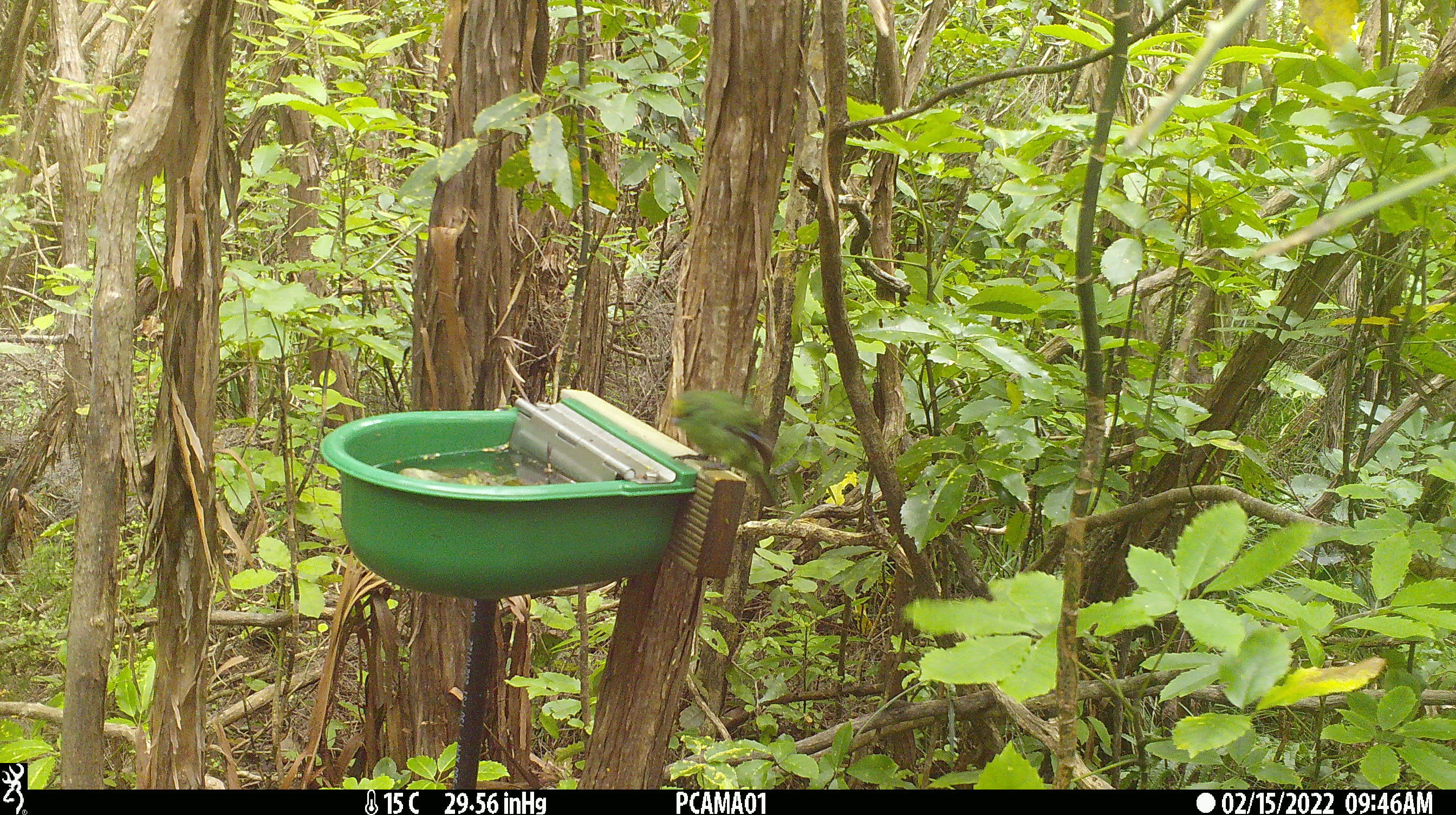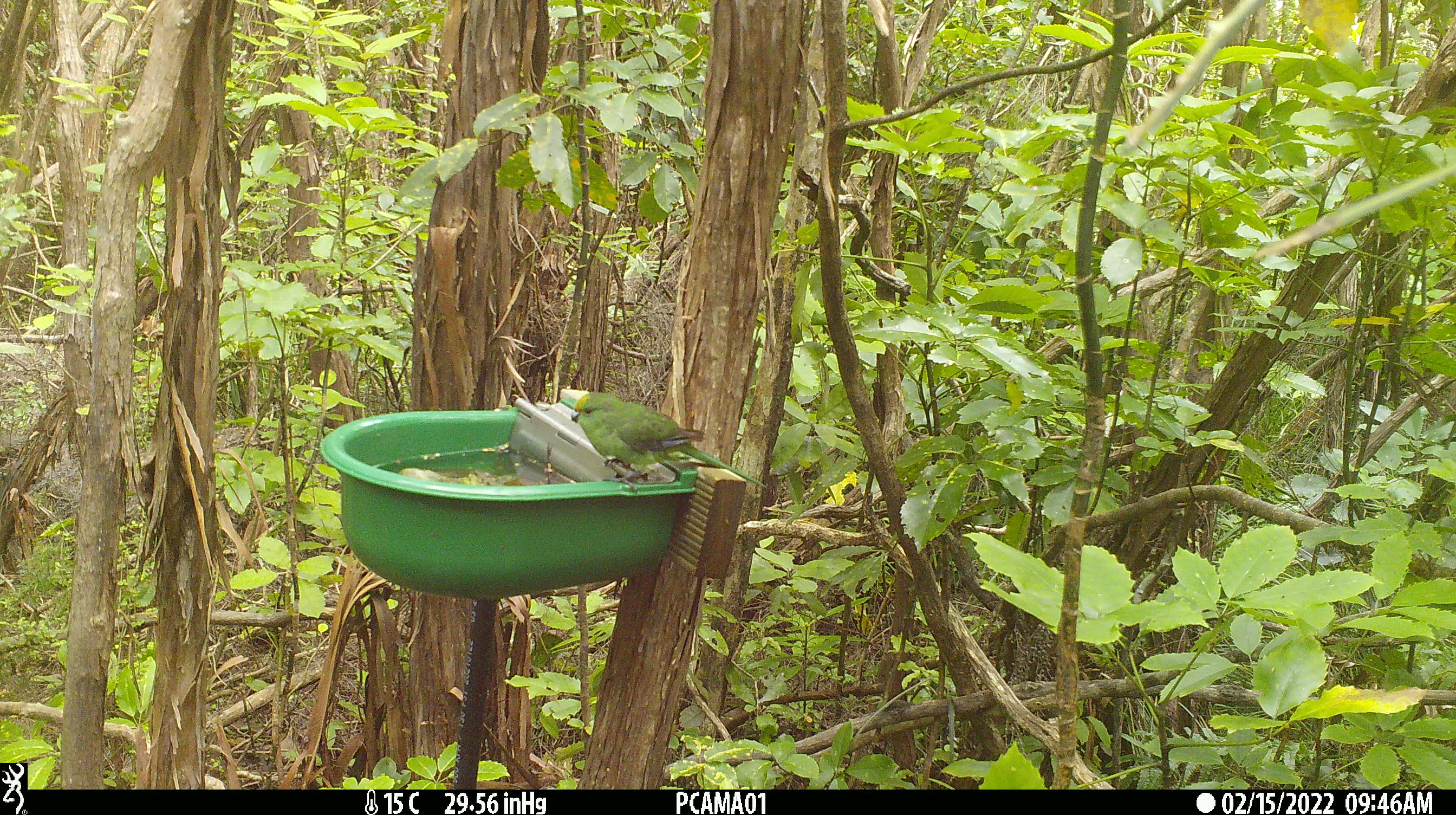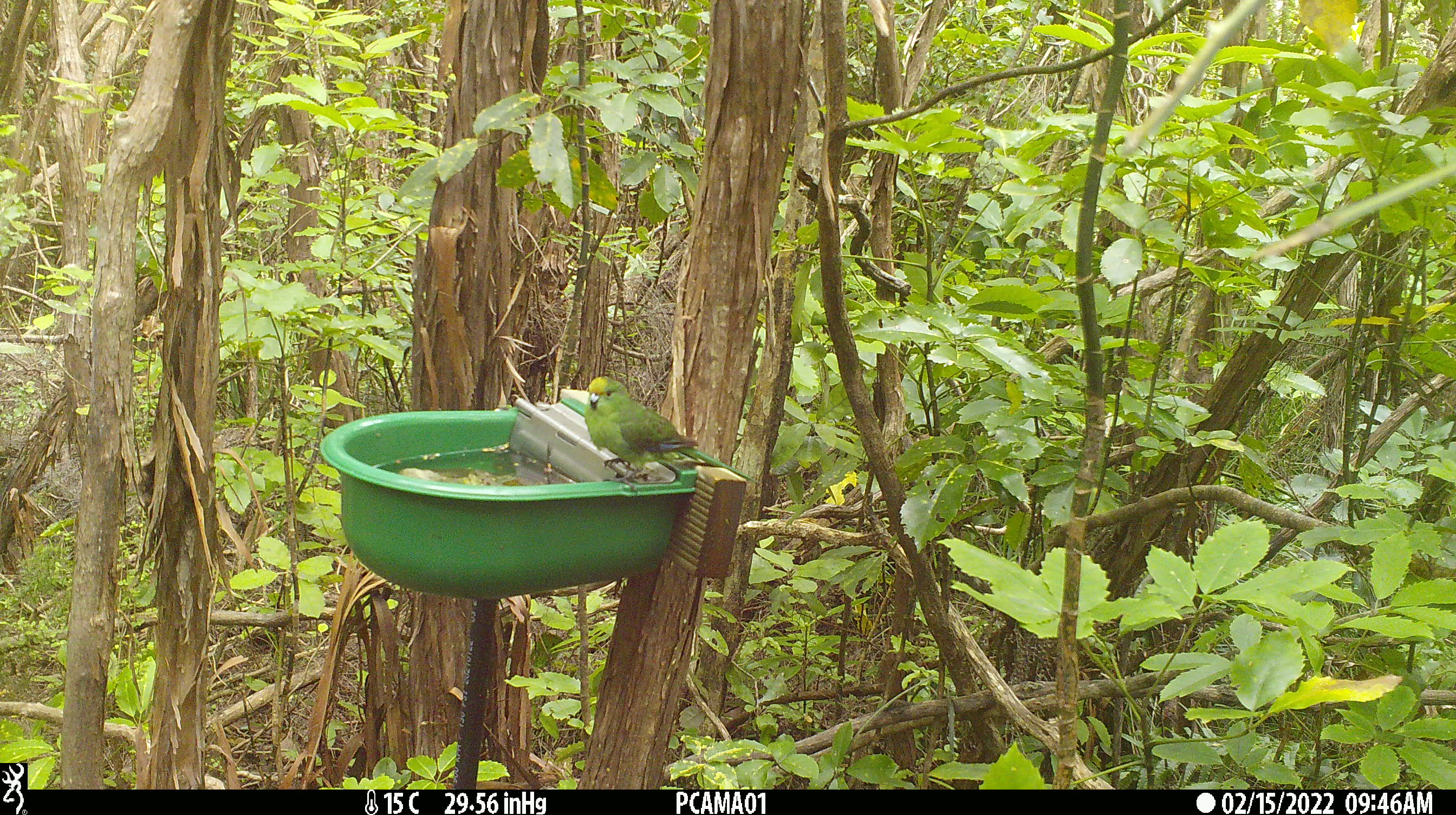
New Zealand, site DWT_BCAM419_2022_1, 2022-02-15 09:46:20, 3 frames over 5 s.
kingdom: Animalia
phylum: Chordata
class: Aves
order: Psittaciformes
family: Psittaculidae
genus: Cyanoramphus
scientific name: Cyanoramphus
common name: parakeet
Parakeet (Cyanoramphus).